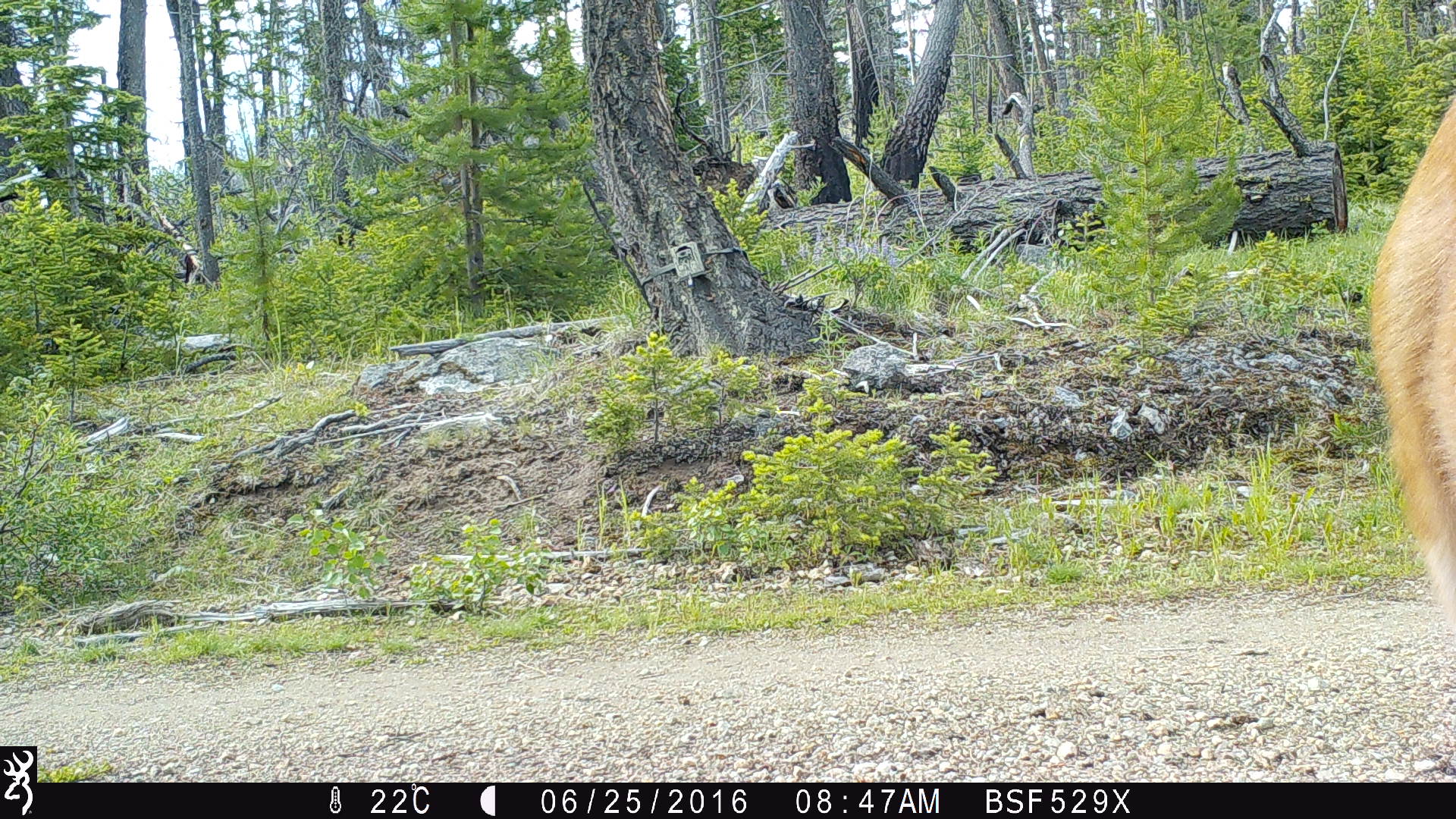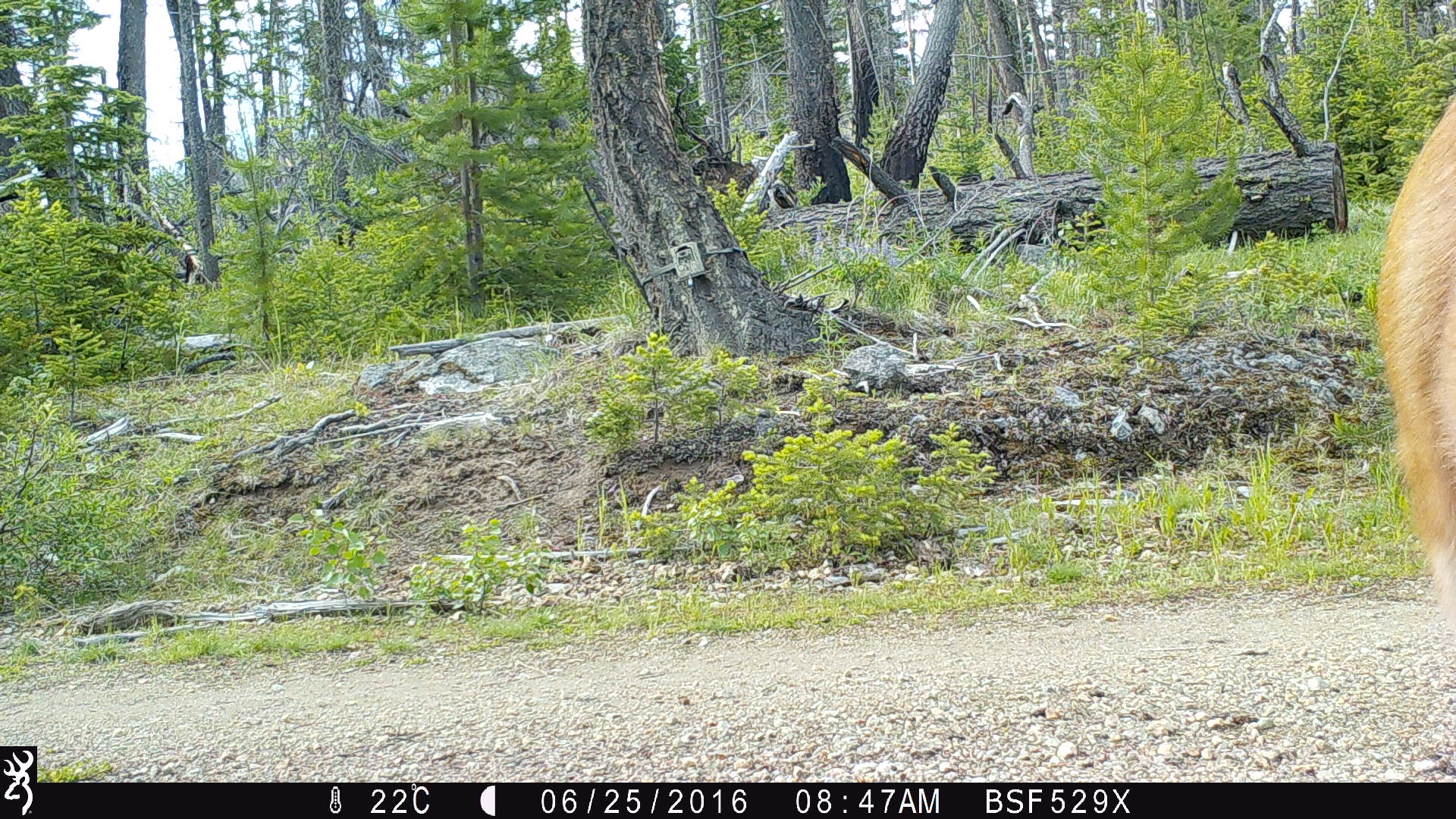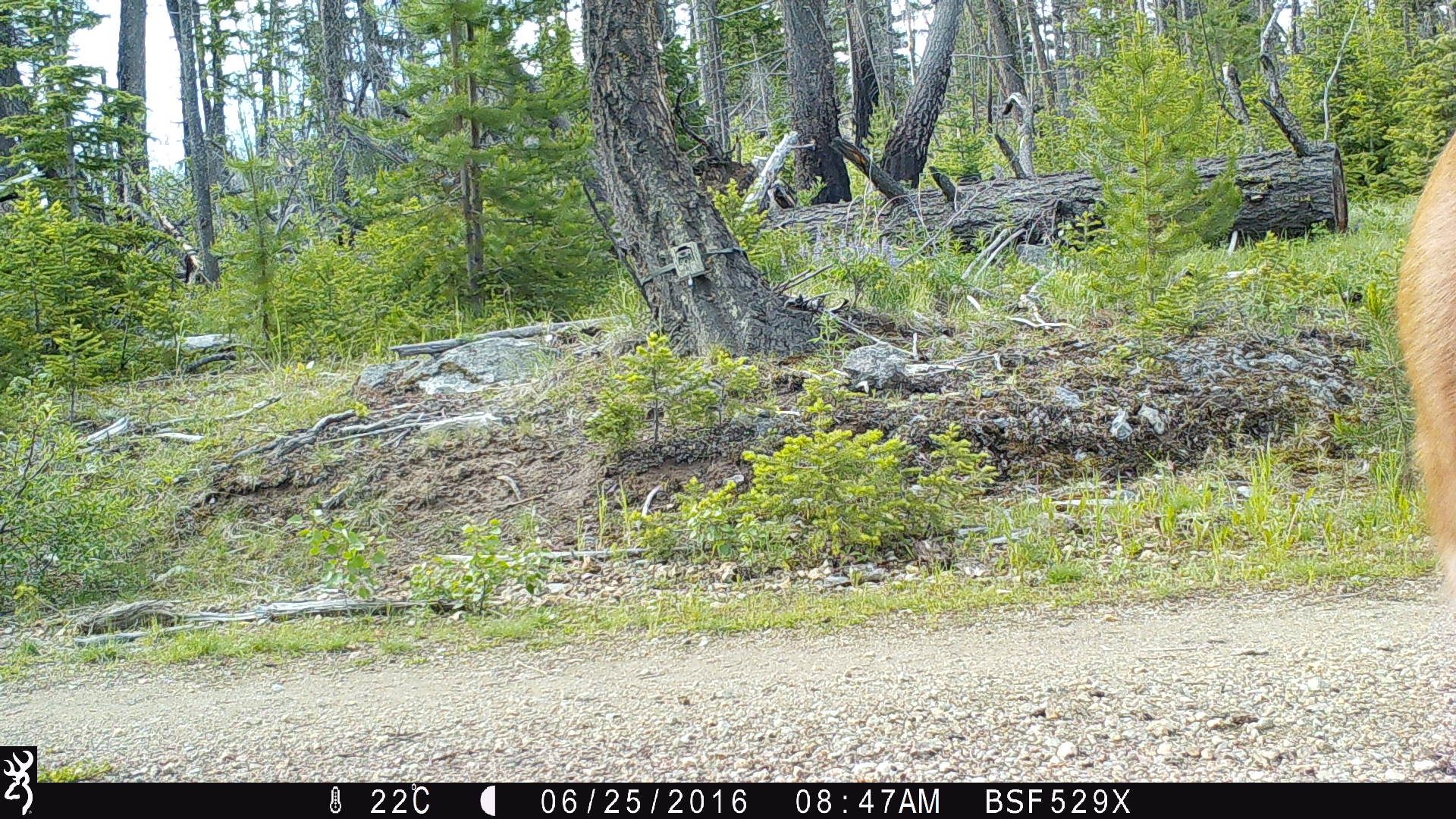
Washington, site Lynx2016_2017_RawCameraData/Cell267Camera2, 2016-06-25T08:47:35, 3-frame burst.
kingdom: Animalia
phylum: Chordata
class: Mammalia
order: Artiodactyla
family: Cervidae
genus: Odocoileus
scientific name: Odocoileus hemionus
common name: mule deer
Odocoileus hemionus (mule deer). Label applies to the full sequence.